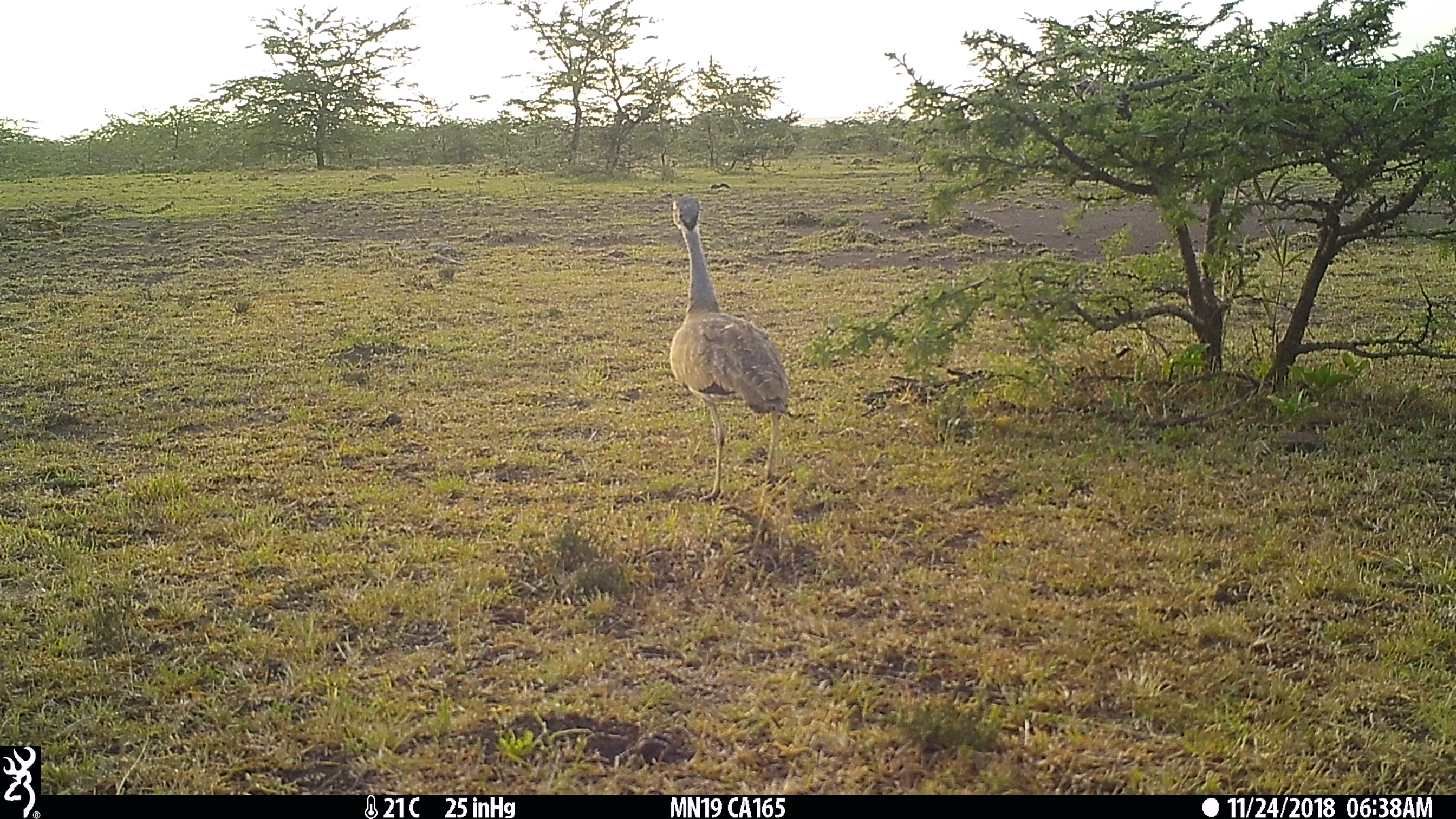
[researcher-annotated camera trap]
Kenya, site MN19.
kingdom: Animalia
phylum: Chordata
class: Aves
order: Otidiformes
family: Otididae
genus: Eupodotis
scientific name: Eupodotis senegalensis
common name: white-bellied bustard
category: bustard white bellied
Bustard white bellied (white-bellied bustard) (Eupodotis senegalensis).